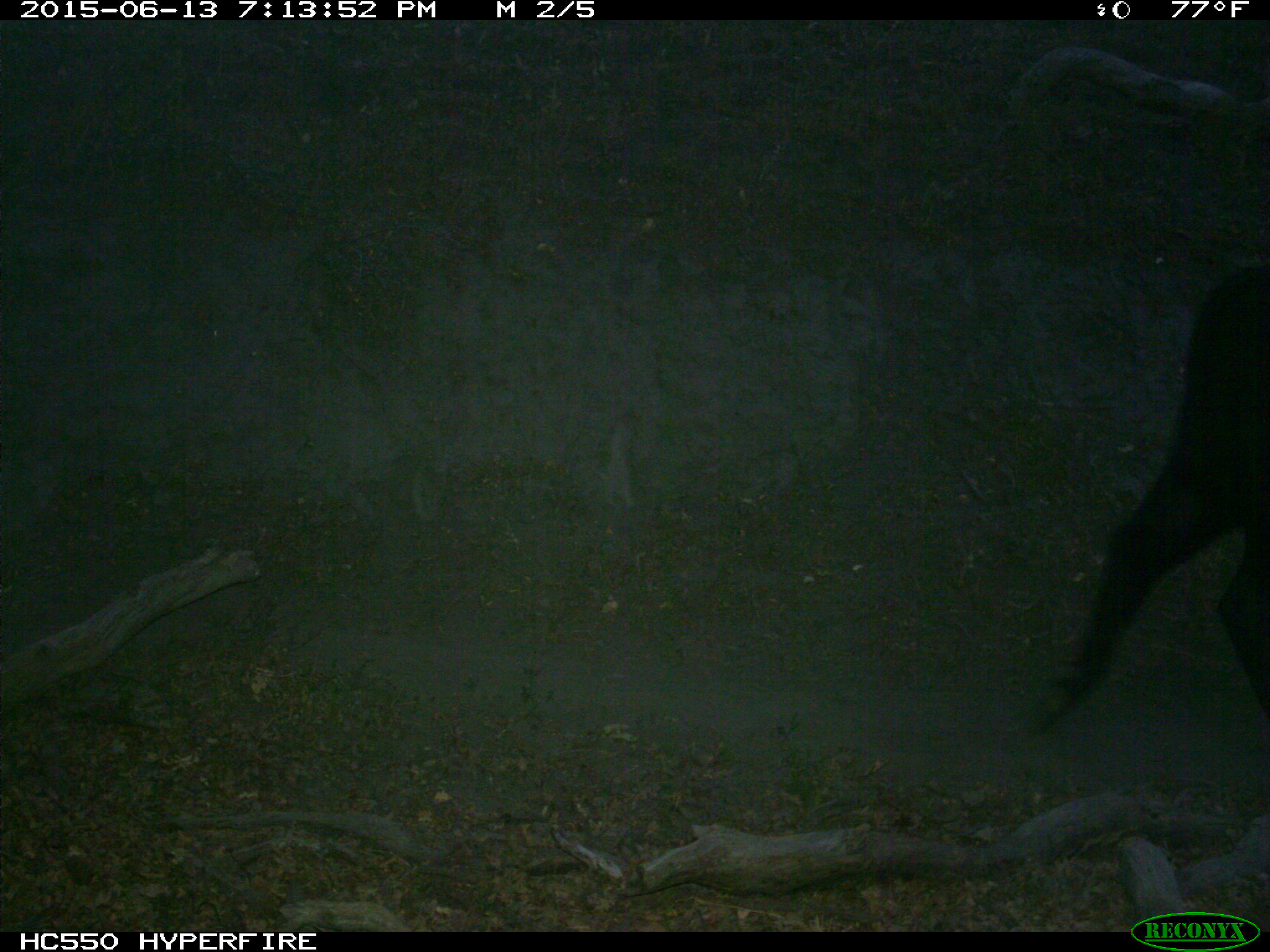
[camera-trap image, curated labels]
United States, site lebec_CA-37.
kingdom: Animalia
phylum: Chordata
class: Mammalia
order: Artiodactyla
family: Bovidae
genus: Bos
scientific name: Bos taurus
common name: domestic cow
Bos taurus (domestic cow).